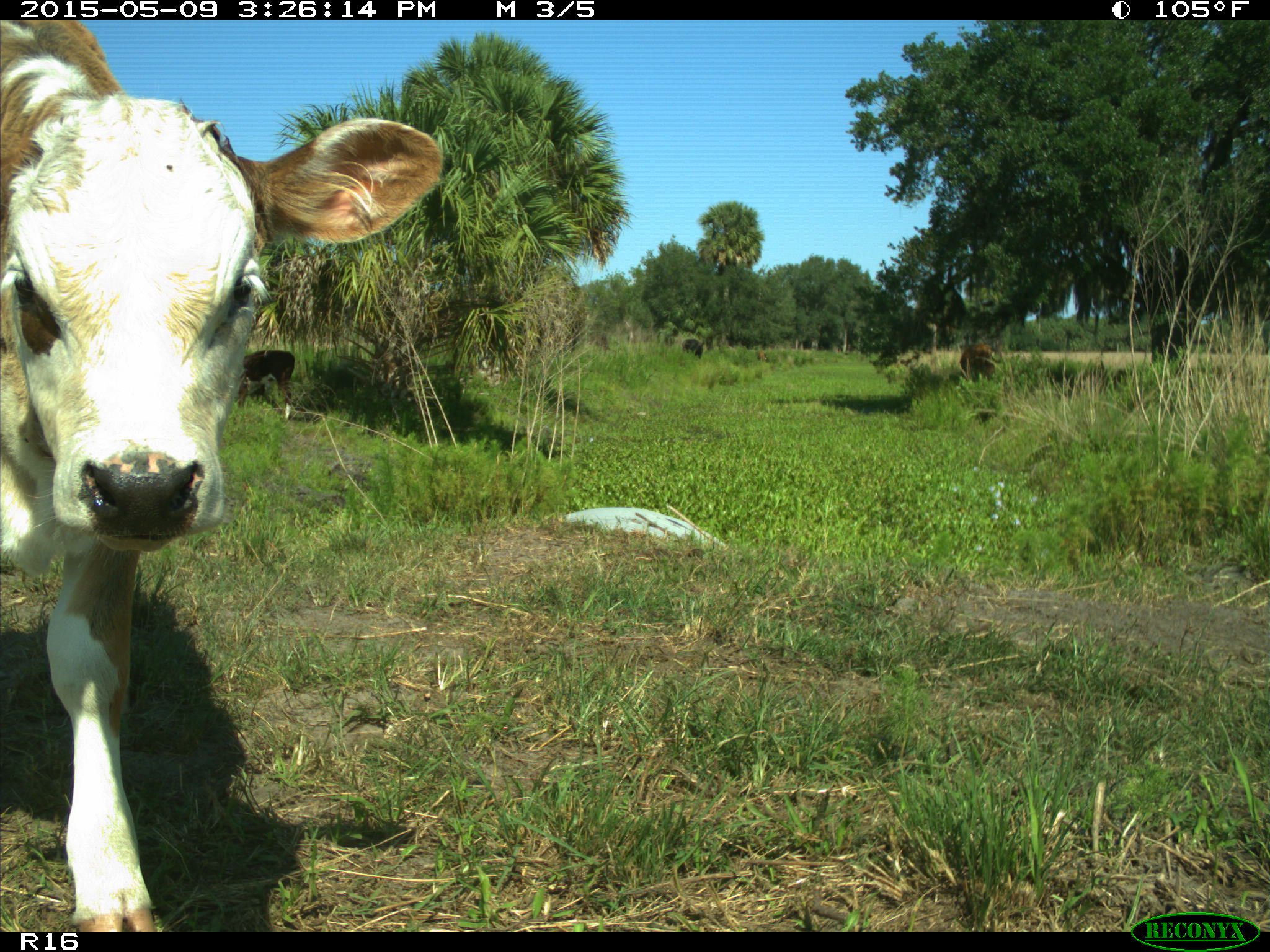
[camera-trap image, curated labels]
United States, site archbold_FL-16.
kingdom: Animalia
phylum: Chordata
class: Mammalia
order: Artiodactyla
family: Bovidae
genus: Bos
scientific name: Bos taurus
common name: domestic cow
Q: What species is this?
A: Bos taurus (domestic cow).